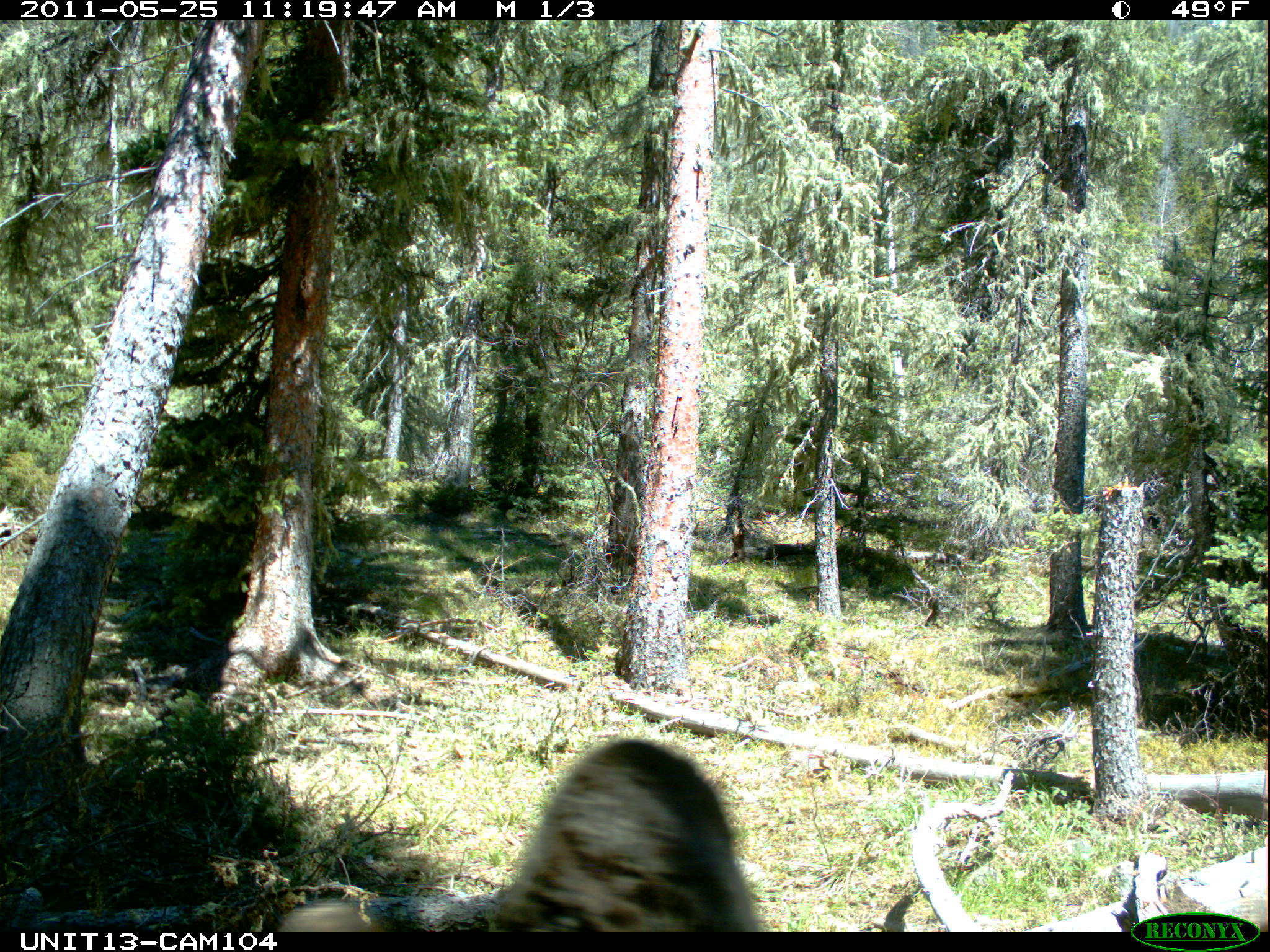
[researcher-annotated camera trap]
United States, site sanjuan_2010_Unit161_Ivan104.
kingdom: Animalia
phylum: Chordata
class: Mammalia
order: Artiodactyla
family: Cervidae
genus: Odocoileus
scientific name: Odocoileus hemionus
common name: mule deer